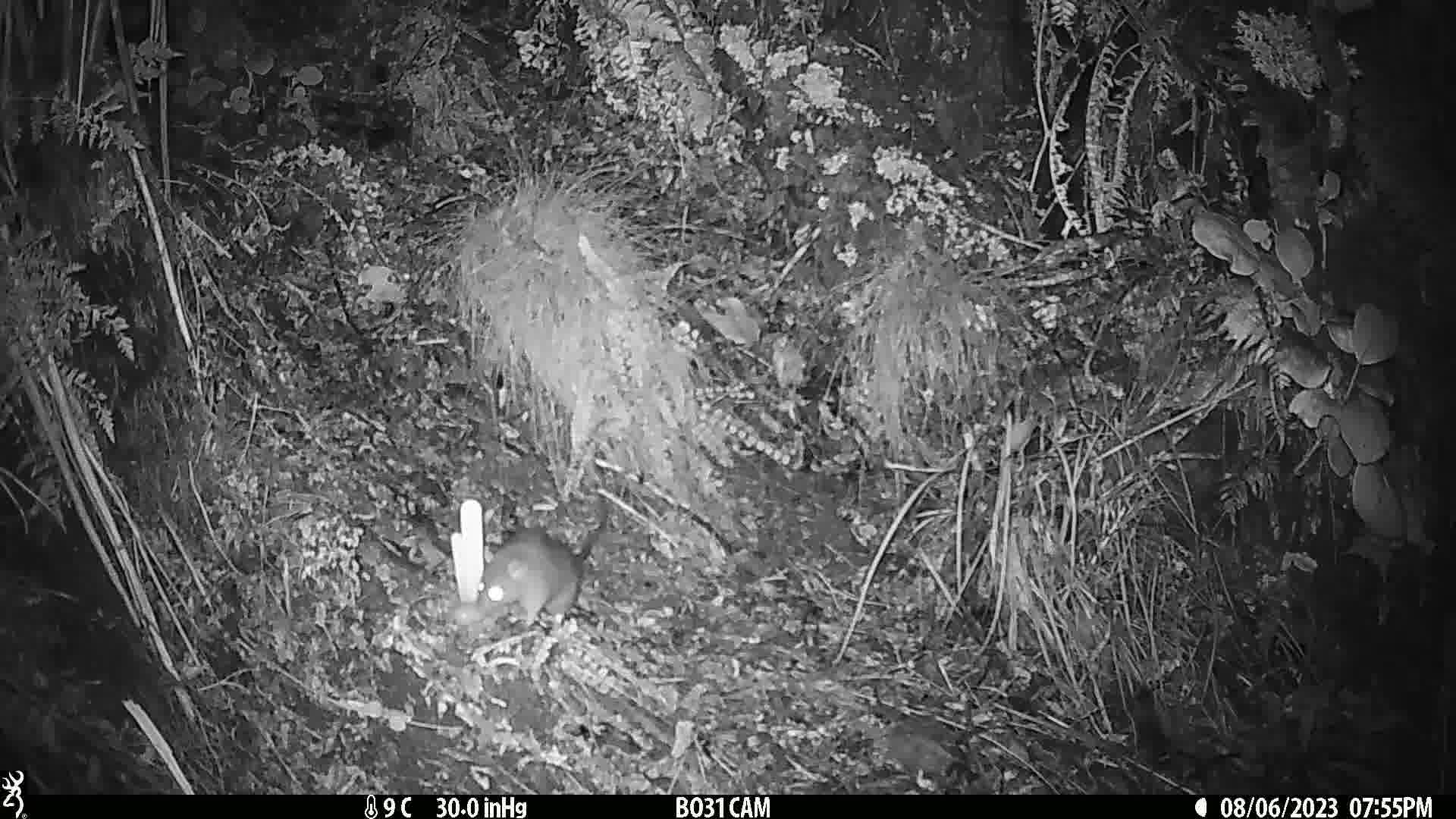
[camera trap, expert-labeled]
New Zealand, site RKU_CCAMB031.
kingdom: Animalia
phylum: Chordata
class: Mammalia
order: Rodentia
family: Muridae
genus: Rattus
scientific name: Rattus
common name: rat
Rat (Rattus).